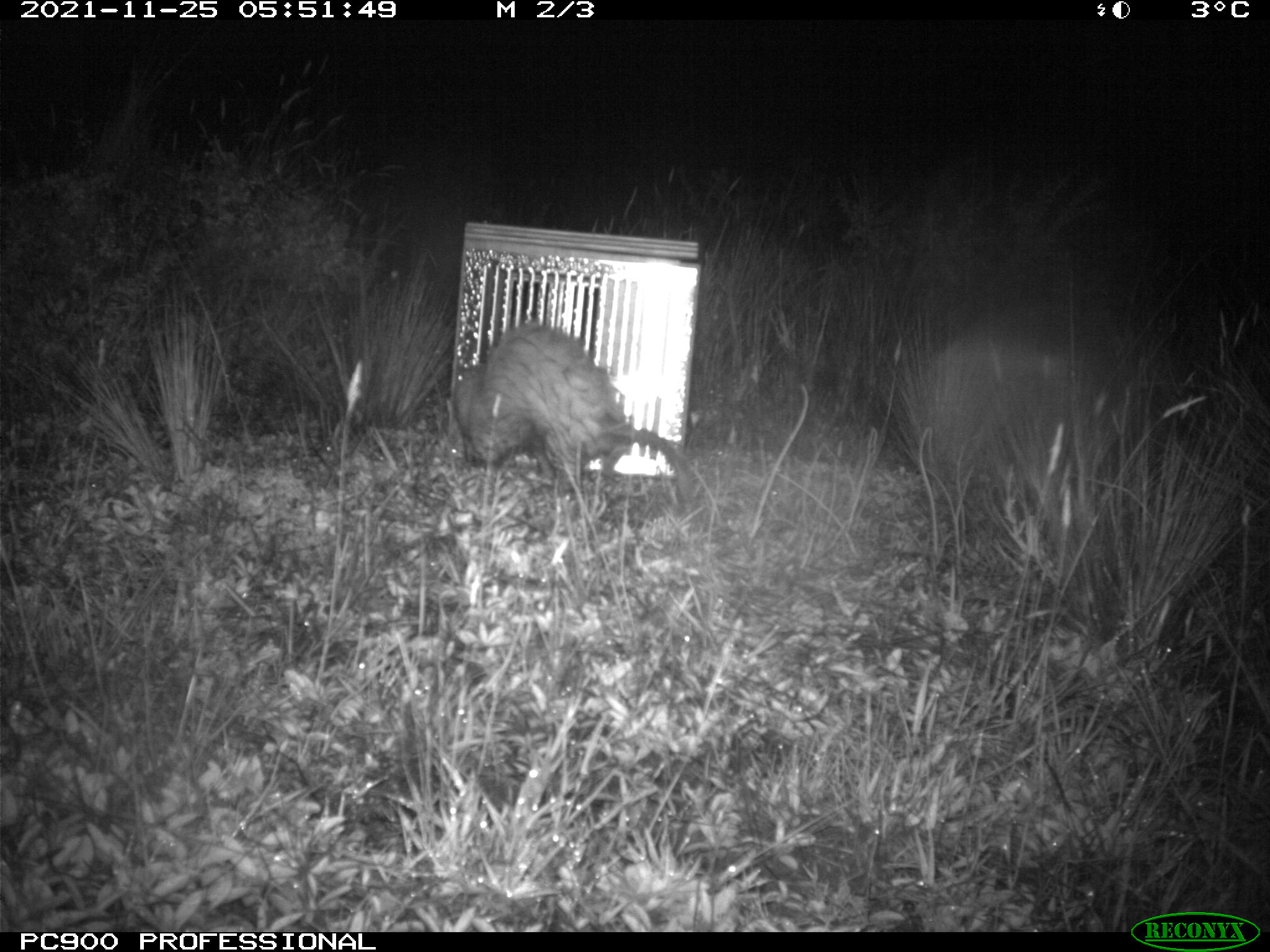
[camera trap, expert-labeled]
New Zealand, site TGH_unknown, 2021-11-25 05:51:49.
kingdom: Animalia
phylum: Chordata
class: Mammalia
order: Carnivora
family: Mustelidae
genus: Mustela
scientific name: Mustela furo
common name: ferret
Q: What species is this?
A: Ferret (Mustela furo).